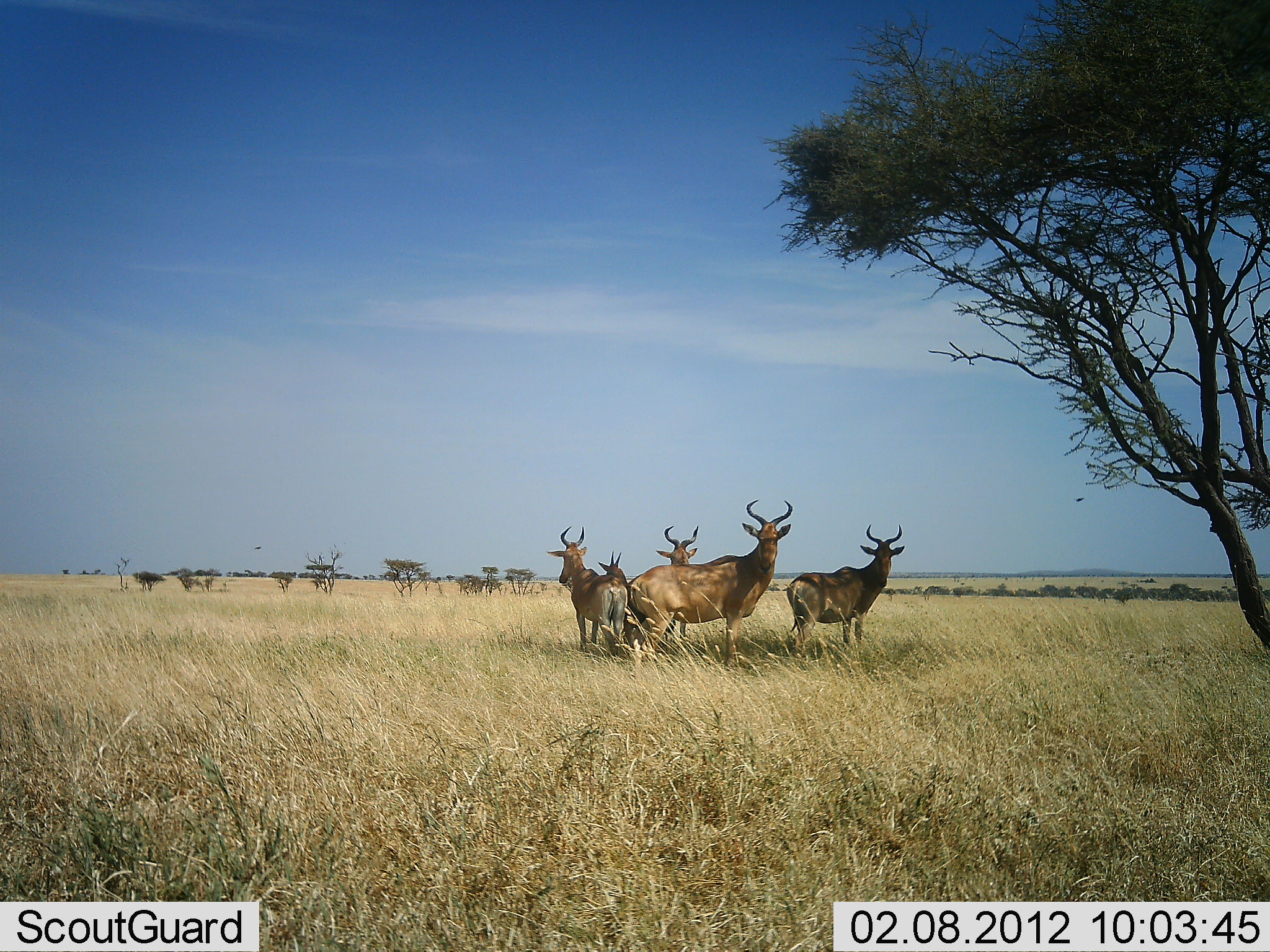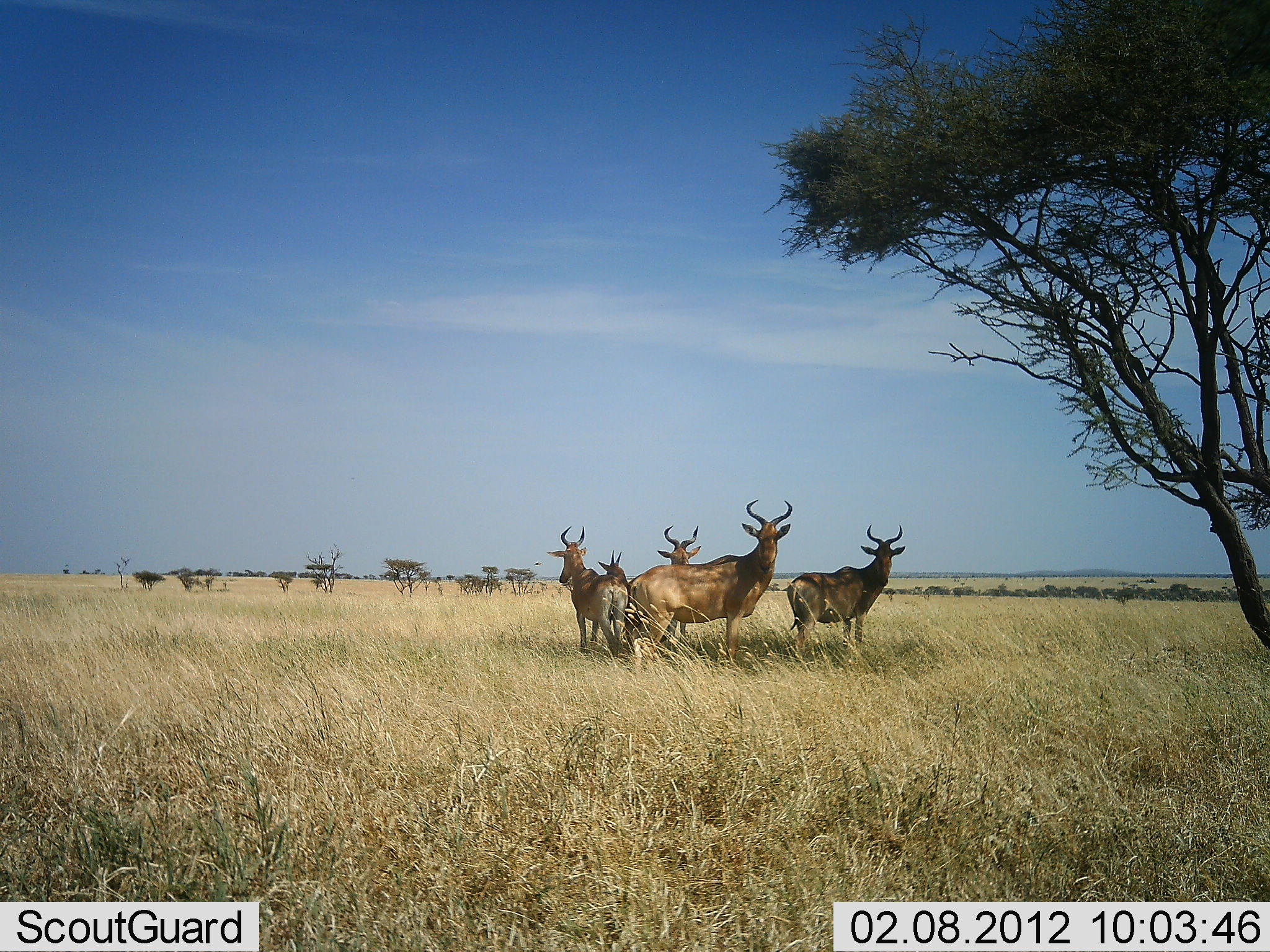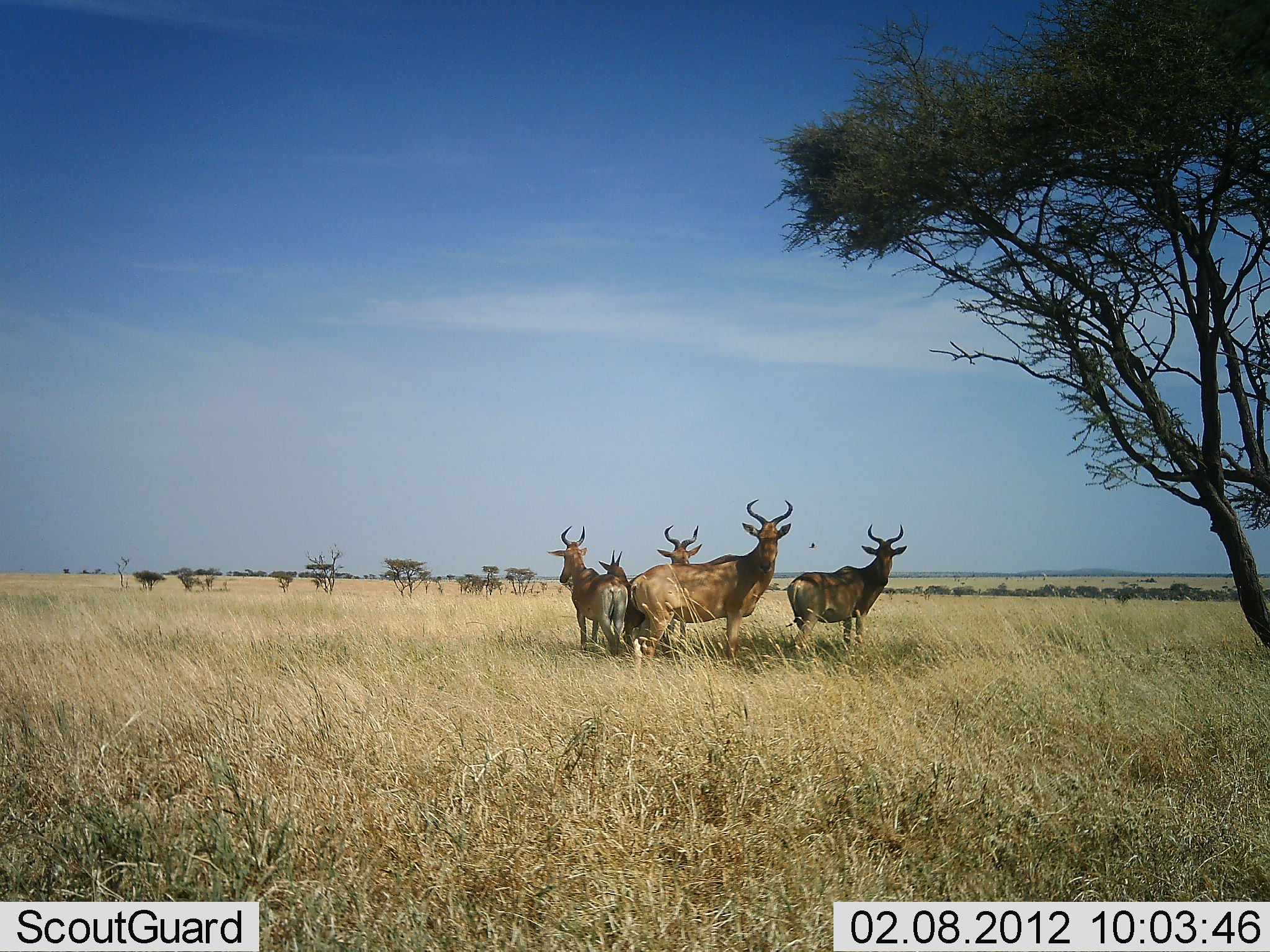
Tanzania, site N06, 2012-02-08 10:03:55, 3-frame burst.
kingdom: Animalia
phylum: Chordata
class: Mammalia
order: Artiodactyla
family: Bovidae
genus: Alcelaphus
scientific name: Alcelaphus buselaphus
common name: hartebeest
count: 5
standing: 100%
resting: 0%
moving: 0%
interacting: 0%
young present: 20%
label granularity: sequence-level